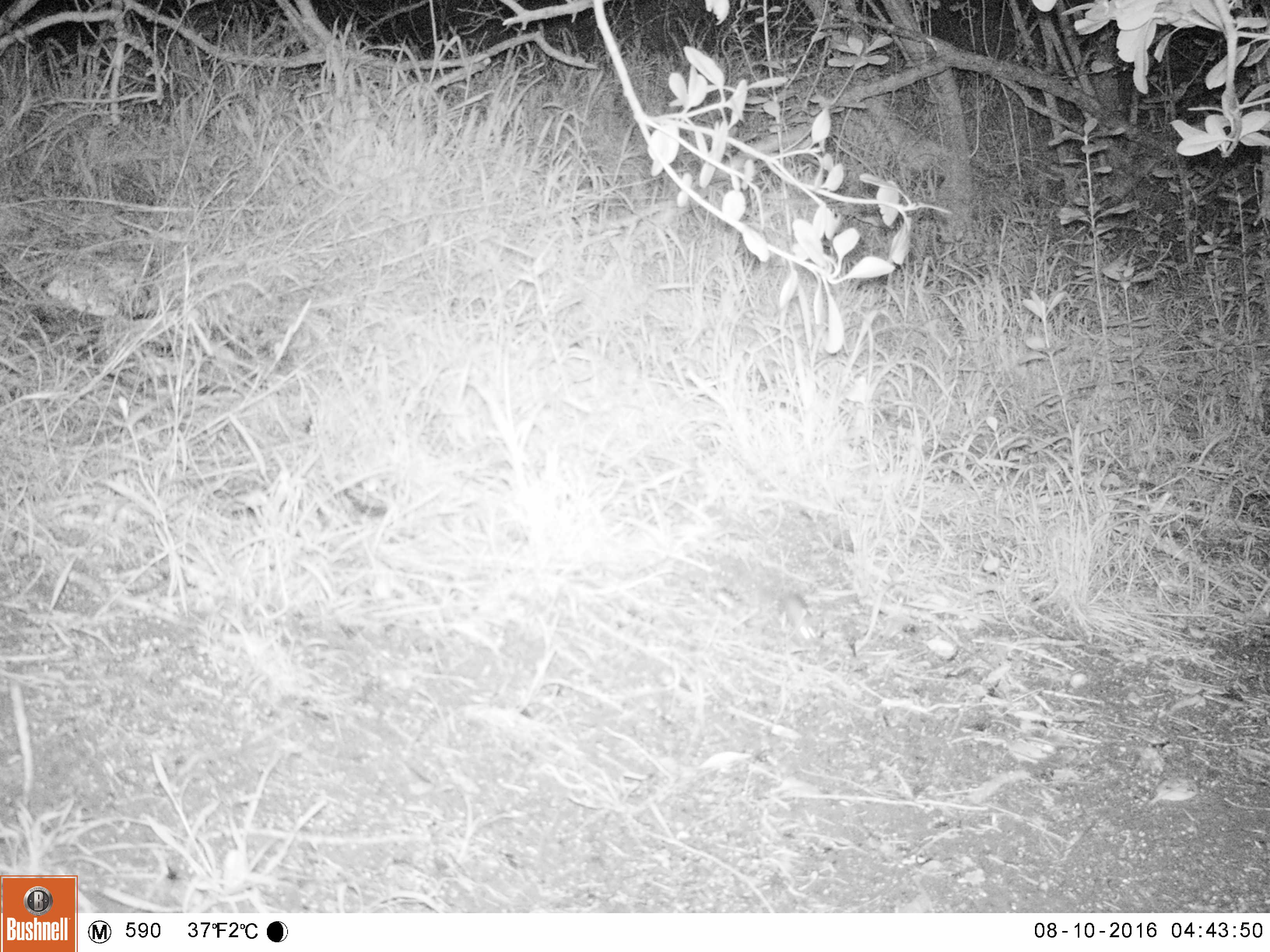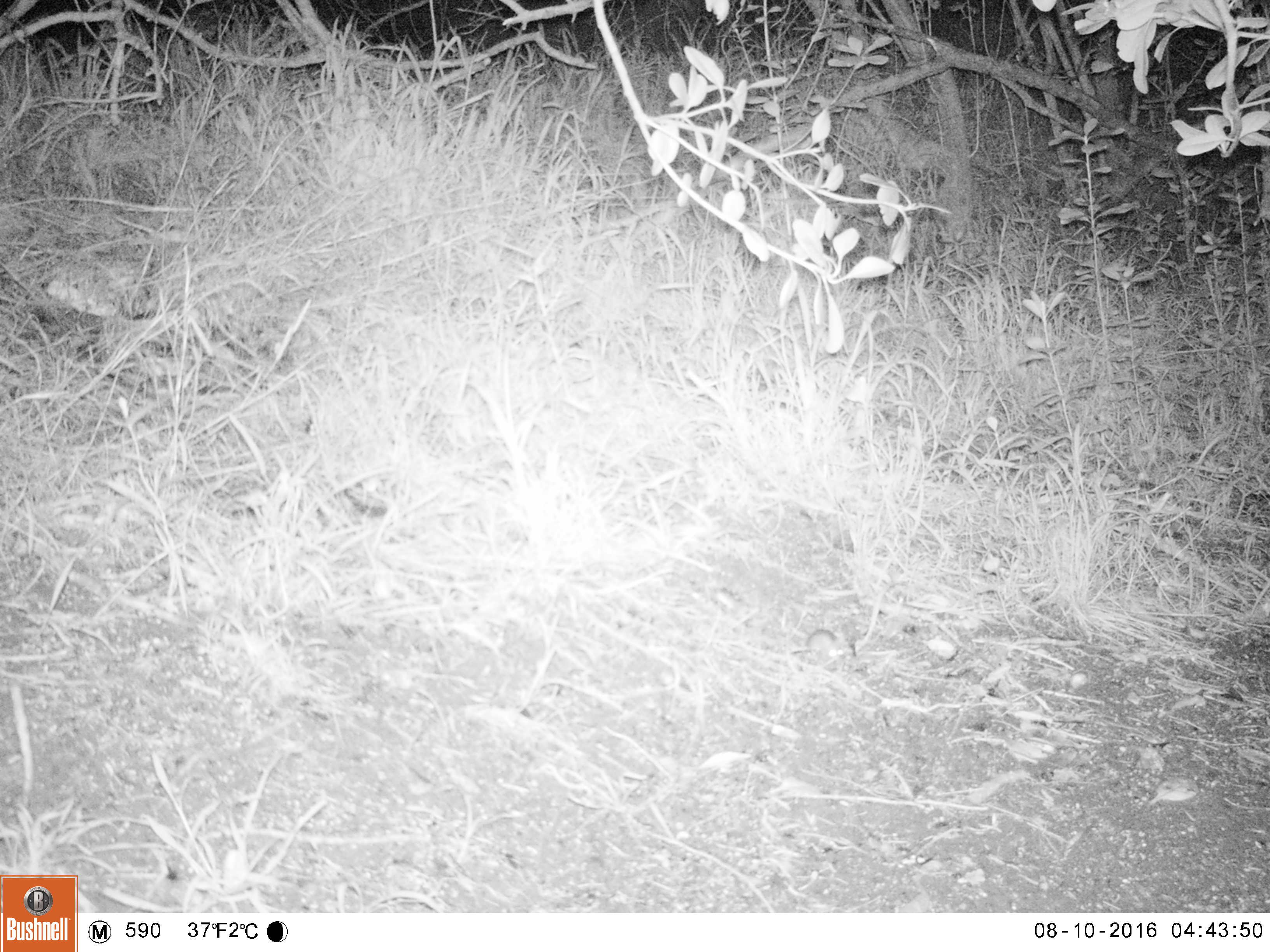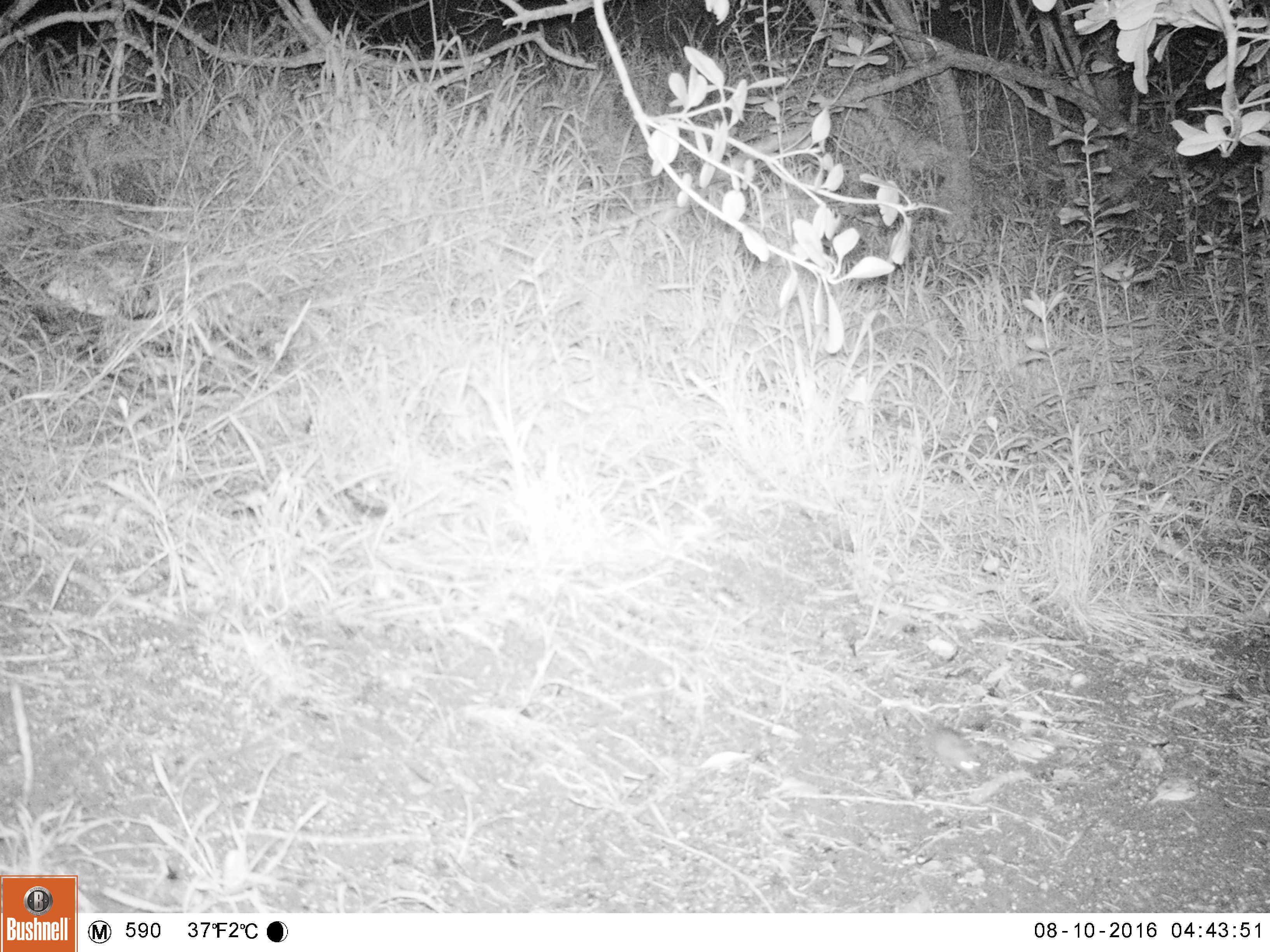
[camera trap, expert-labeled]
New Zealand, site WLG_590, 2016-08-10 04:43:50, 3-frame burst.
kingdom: Animalia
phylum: Chordata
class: Mammalia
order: Rodentia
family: Muridae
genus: Mus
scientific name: Mus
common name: mouse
Mouse (Mus).